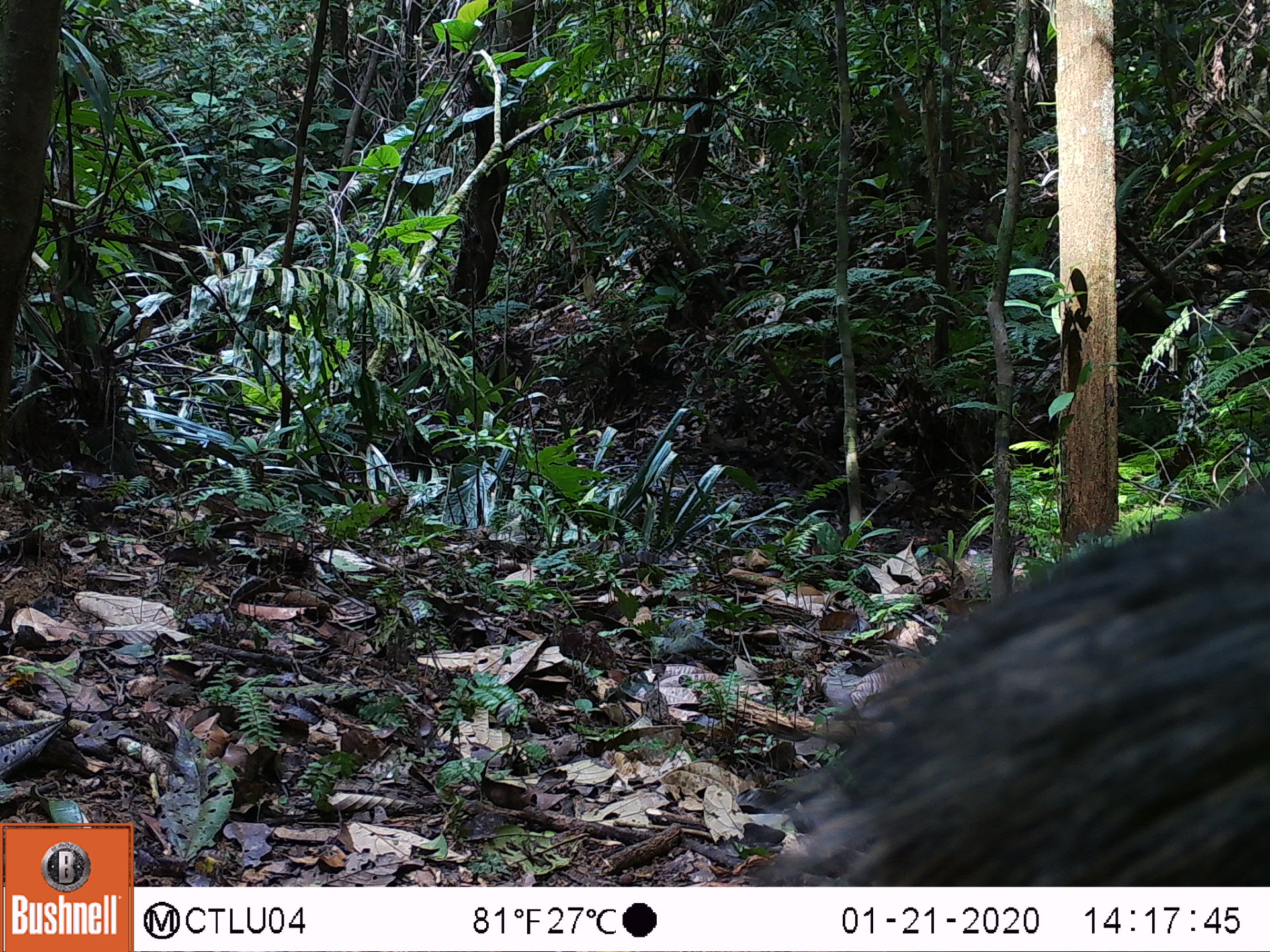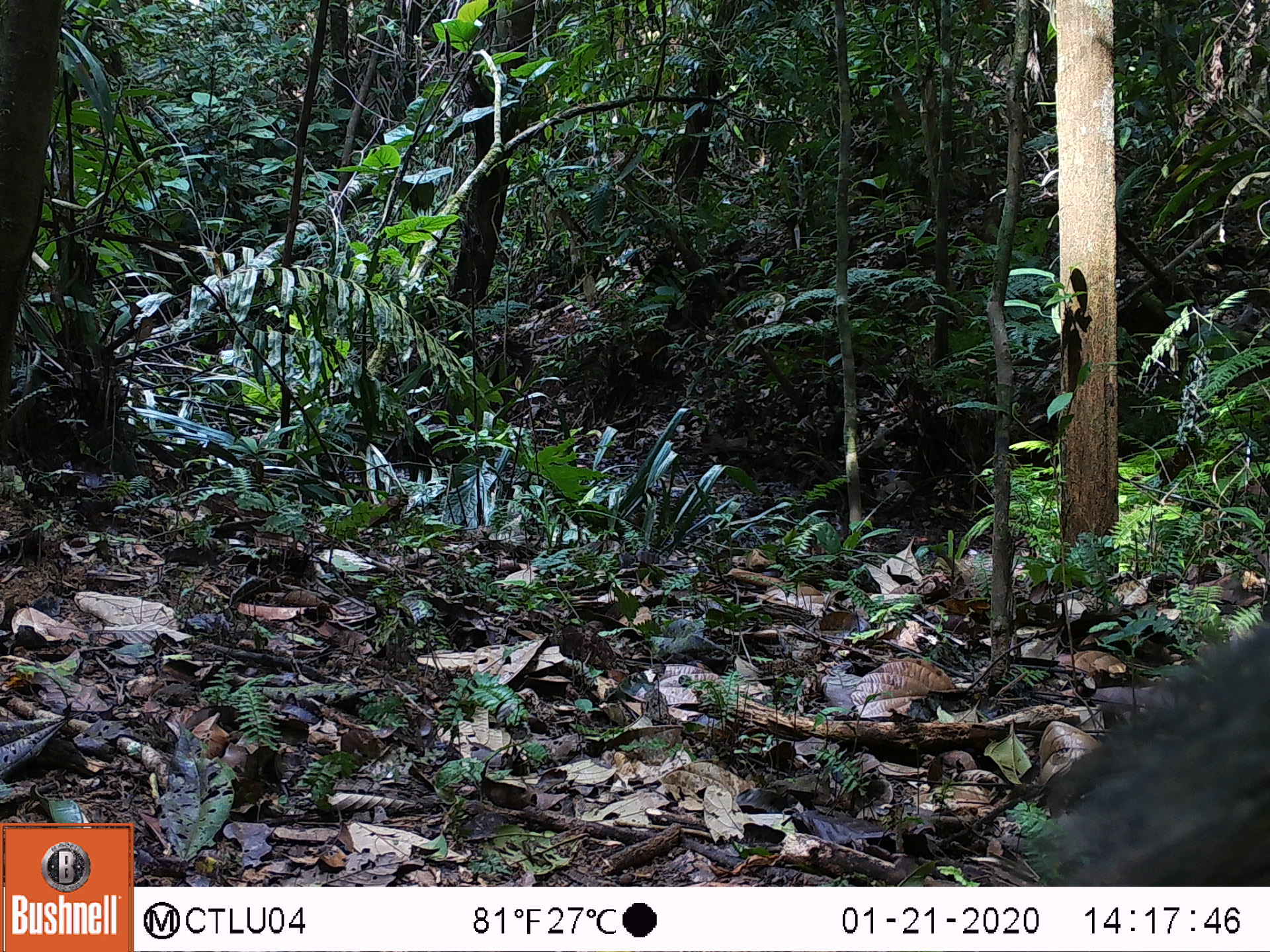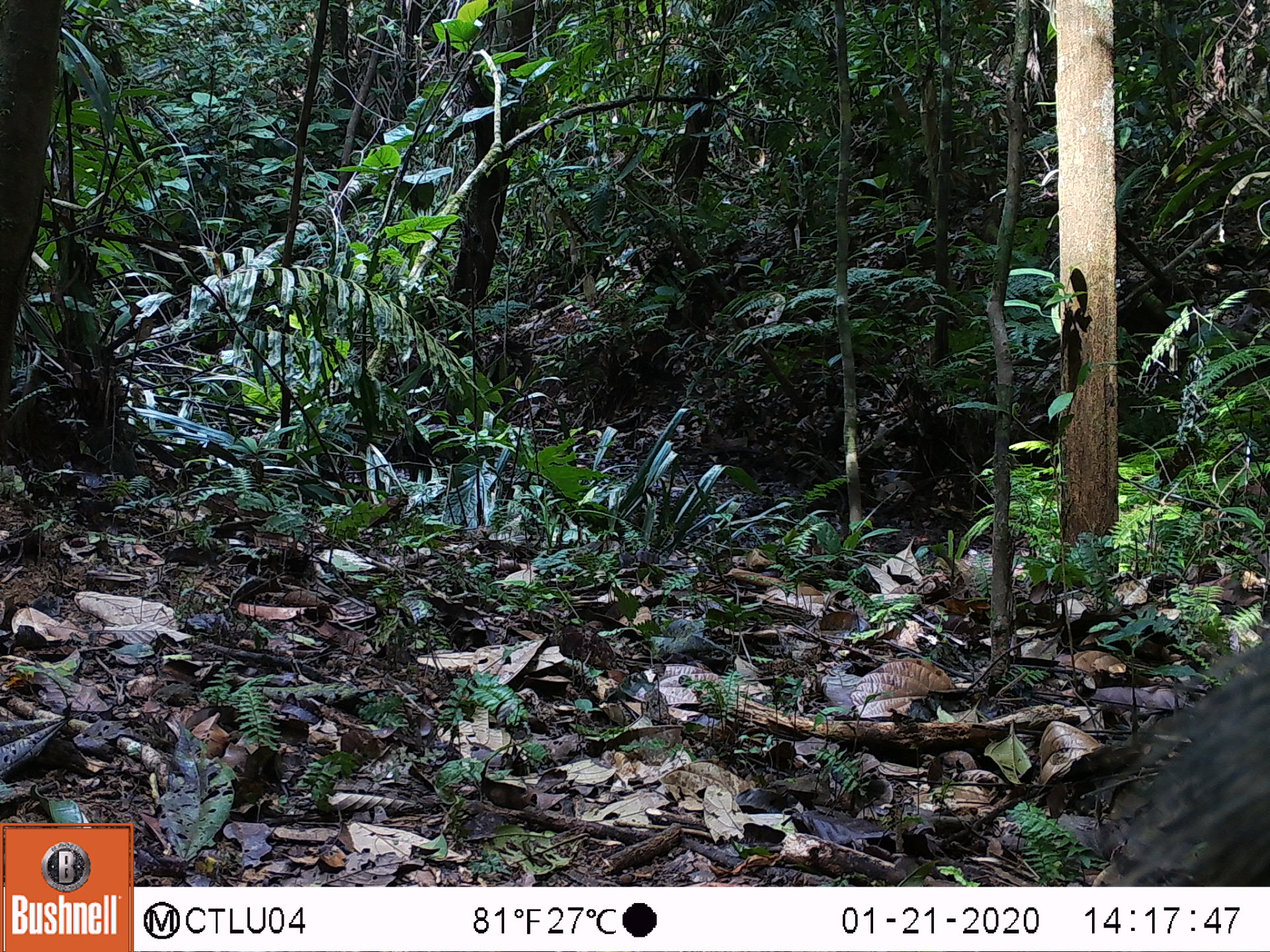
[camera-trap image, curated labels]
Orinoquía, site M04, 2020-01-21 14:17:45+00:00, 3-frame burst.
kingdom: Animalia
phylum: Chordata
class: Mammalia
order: Artiodactyla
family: Tayassuidae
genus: Pecari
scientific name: Pecari tajacu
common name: collared peccary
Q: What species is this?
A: Collared peccary (Pecari tajacu).